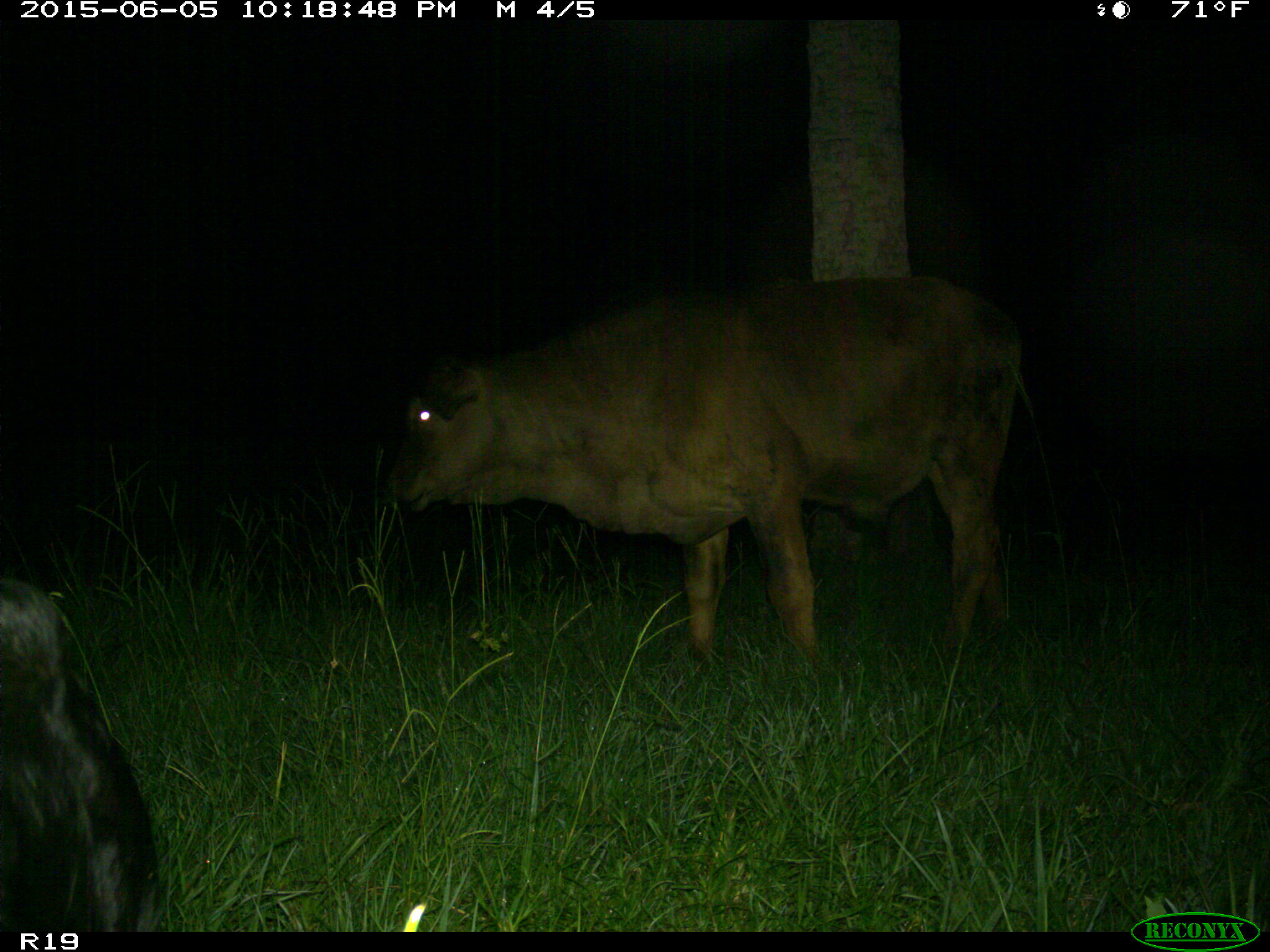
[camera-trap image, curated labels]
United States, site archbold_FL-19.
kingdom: Animalia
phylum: Chordata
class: Mammalia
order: Artiodactyla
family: Bovidae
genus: Bos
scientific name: Bos taurus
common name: domestic cow